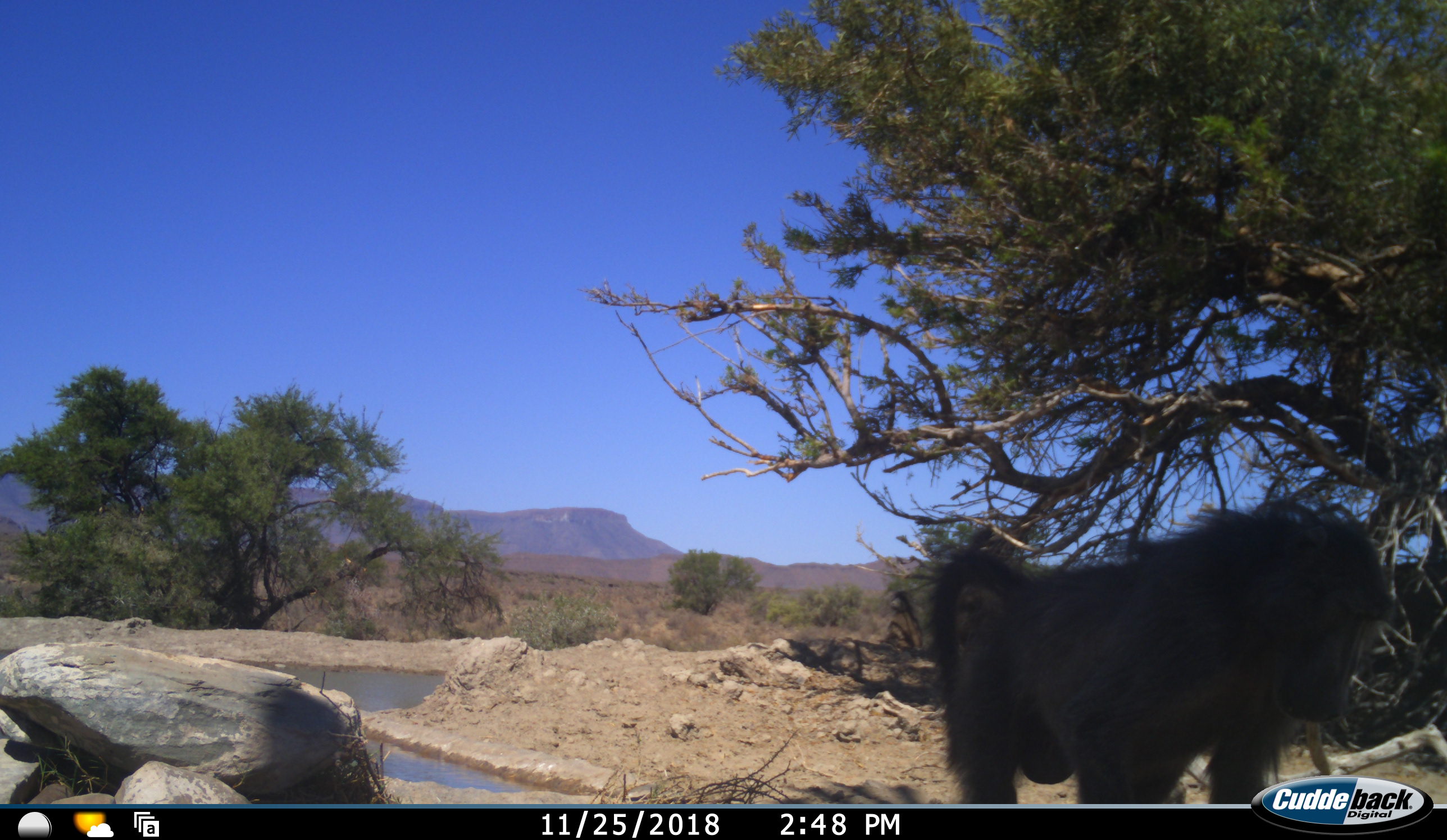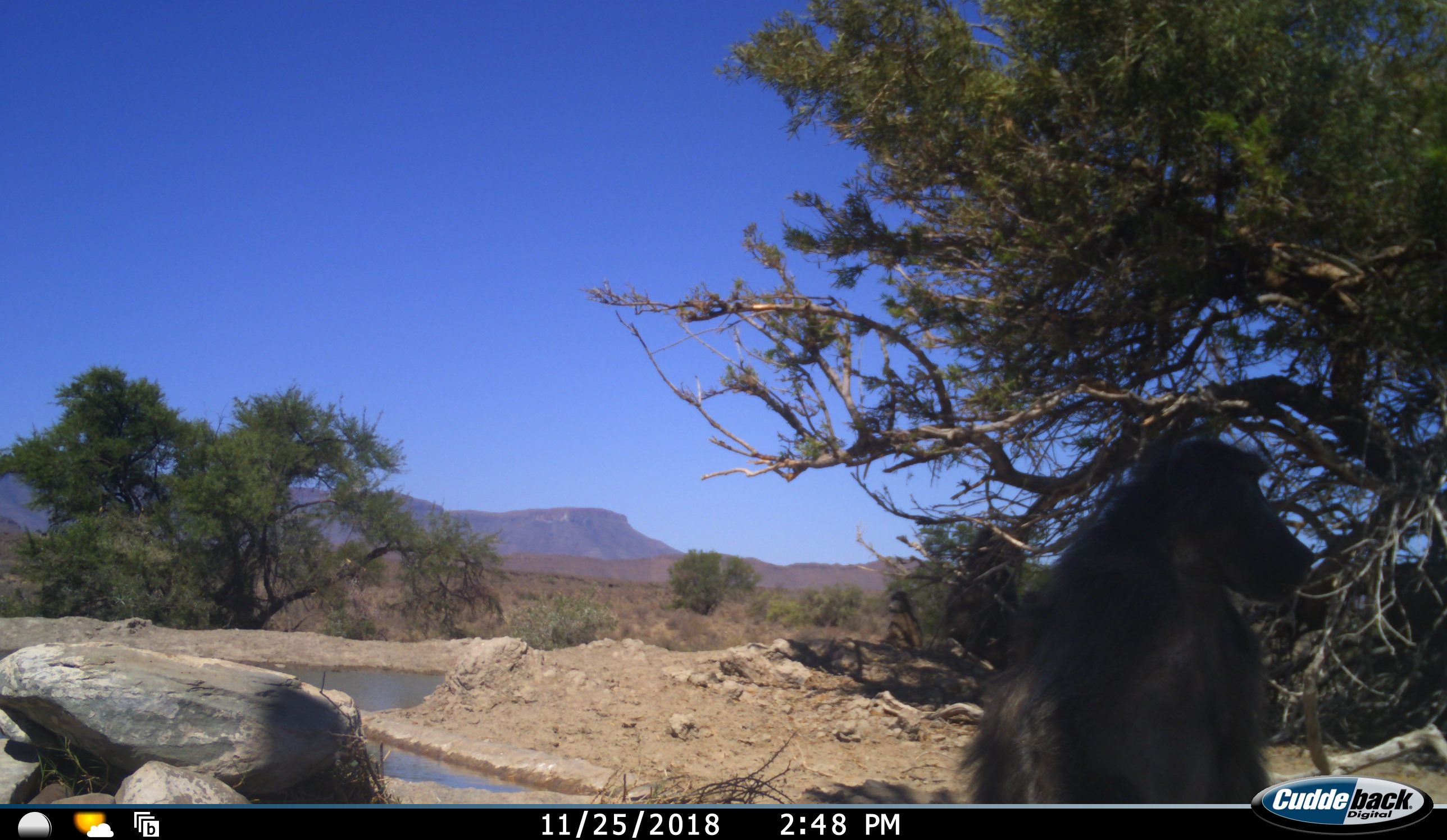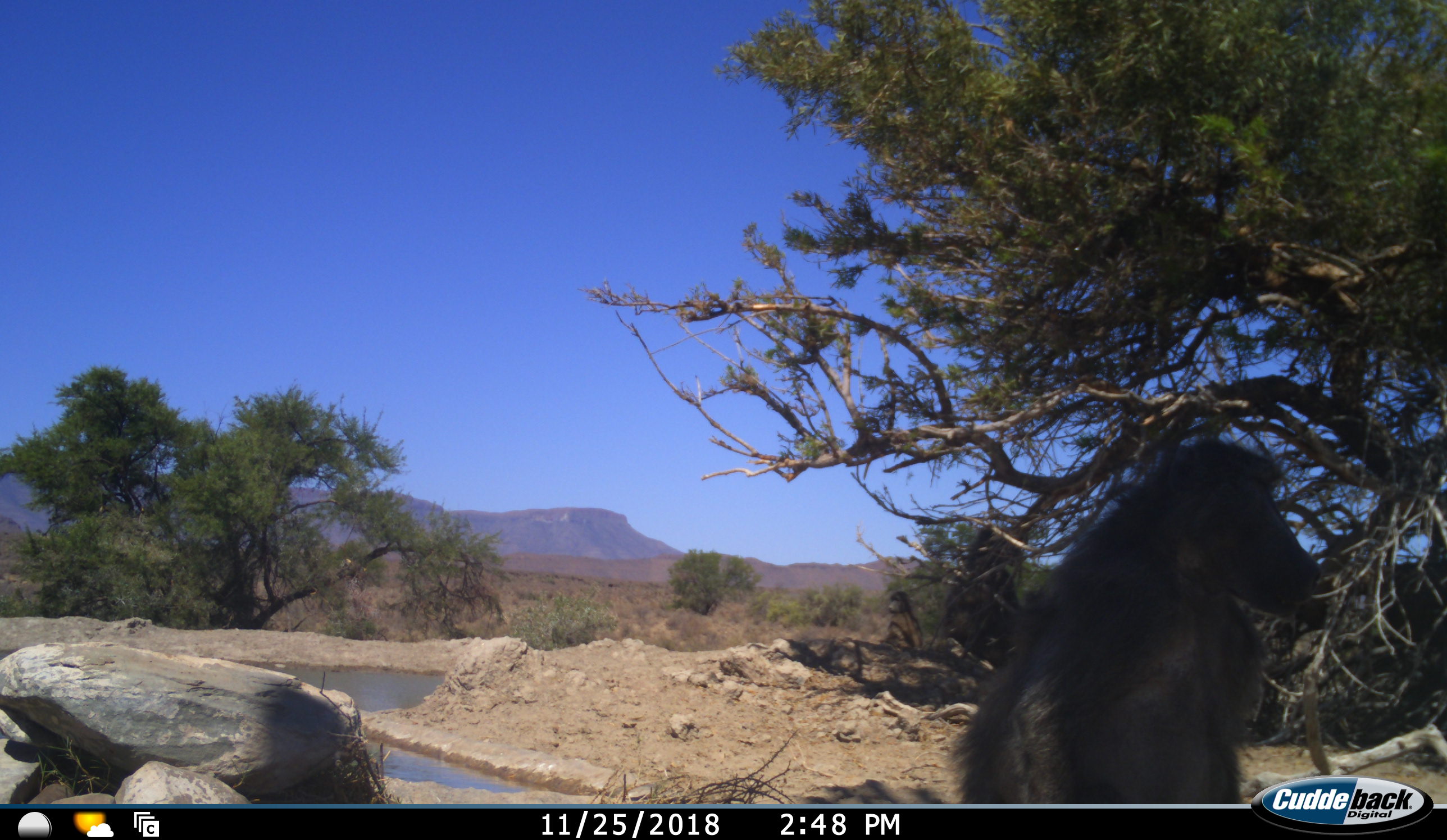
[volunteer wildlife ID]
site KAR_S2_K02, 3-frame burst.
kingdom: Animalia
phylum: Chordata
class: Mammalia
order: Primates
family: Cercopithecidae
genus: Papio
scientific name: Papio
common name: baboon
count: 1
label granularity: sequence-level